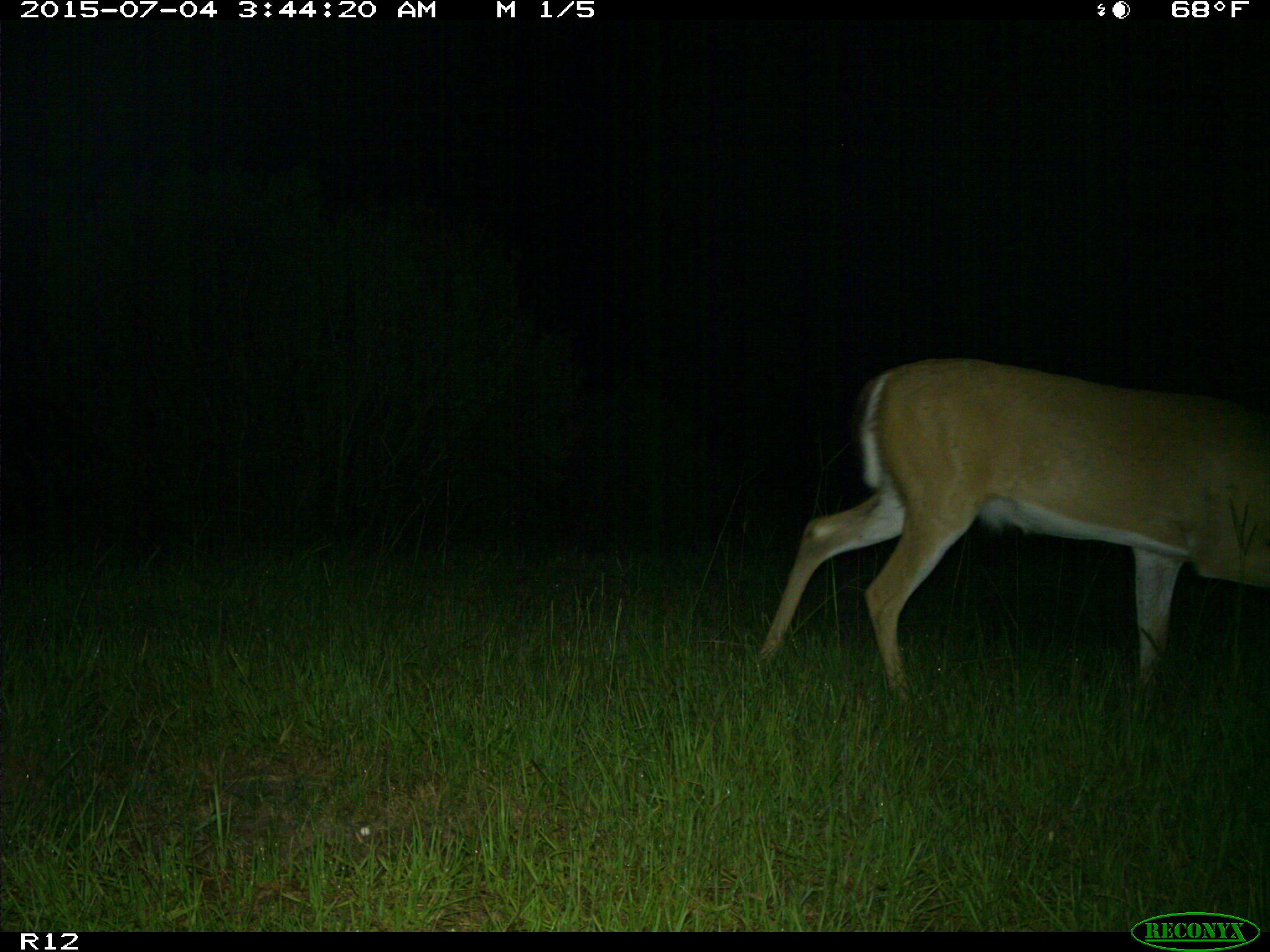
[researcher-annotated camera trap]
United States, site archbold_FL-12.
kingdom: Animalia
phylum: Chordata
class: Mammalia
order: Artiodactyla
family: Cervidae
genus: Odocoileus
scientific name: Odocoileus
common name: deer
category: unidentified deer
Unidentified deer (deer) (Odocoileus).